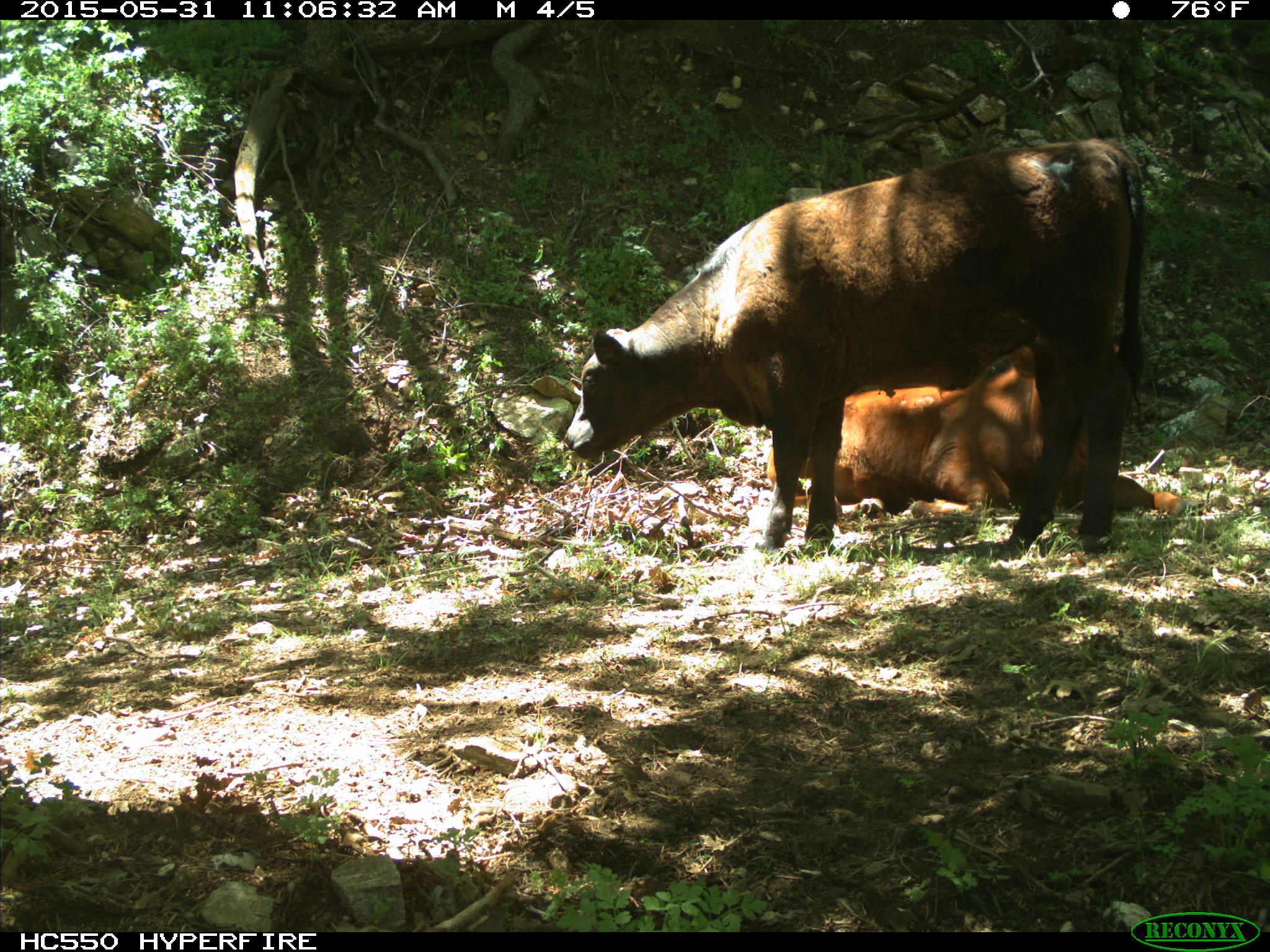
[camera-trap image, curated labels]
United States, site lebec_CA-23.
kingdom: Animalia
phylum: Chordata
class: Mammalia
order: Artiodactyla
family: Bovidae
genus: Bos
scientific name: Bos taurus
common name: domestic cow